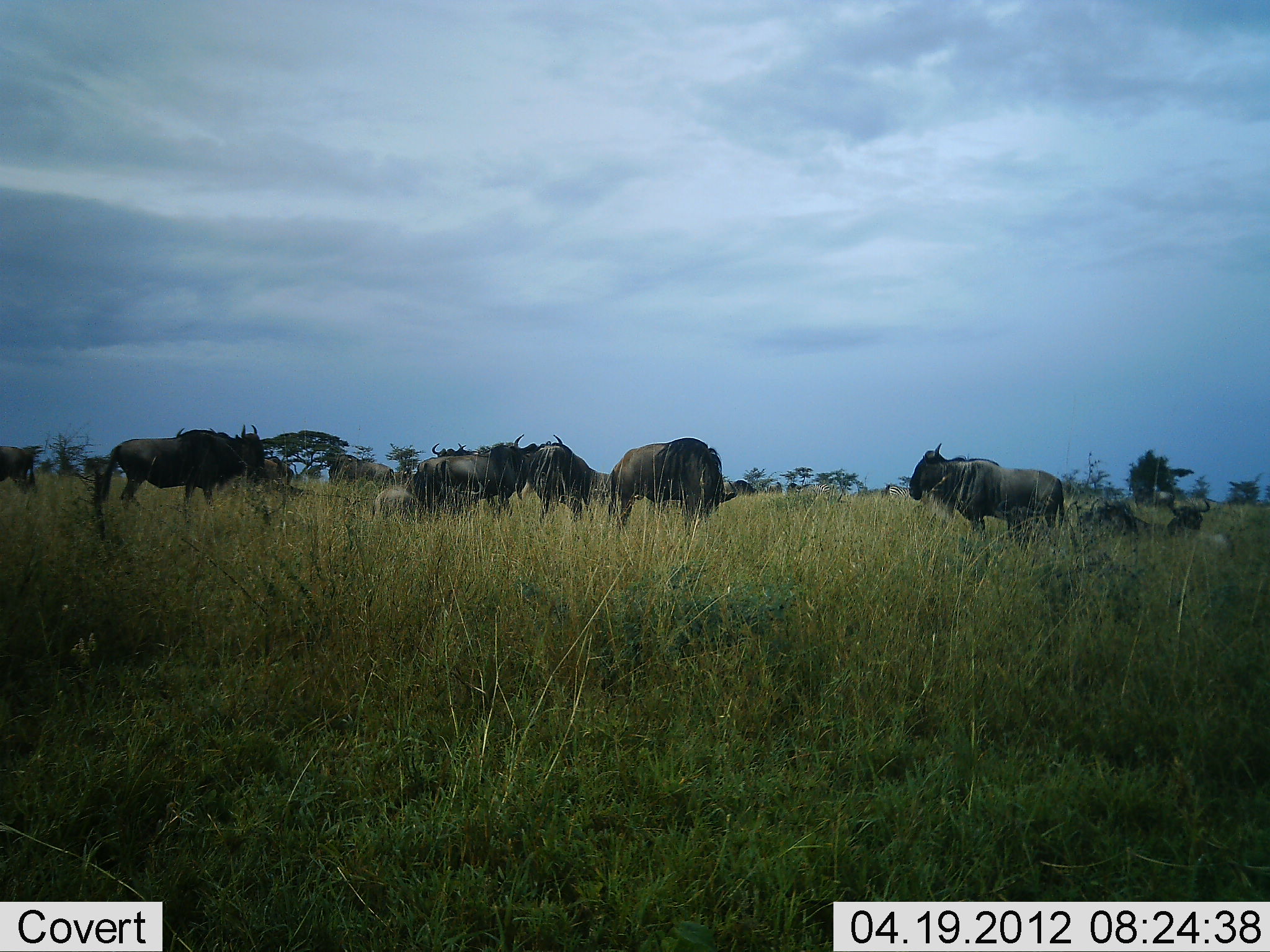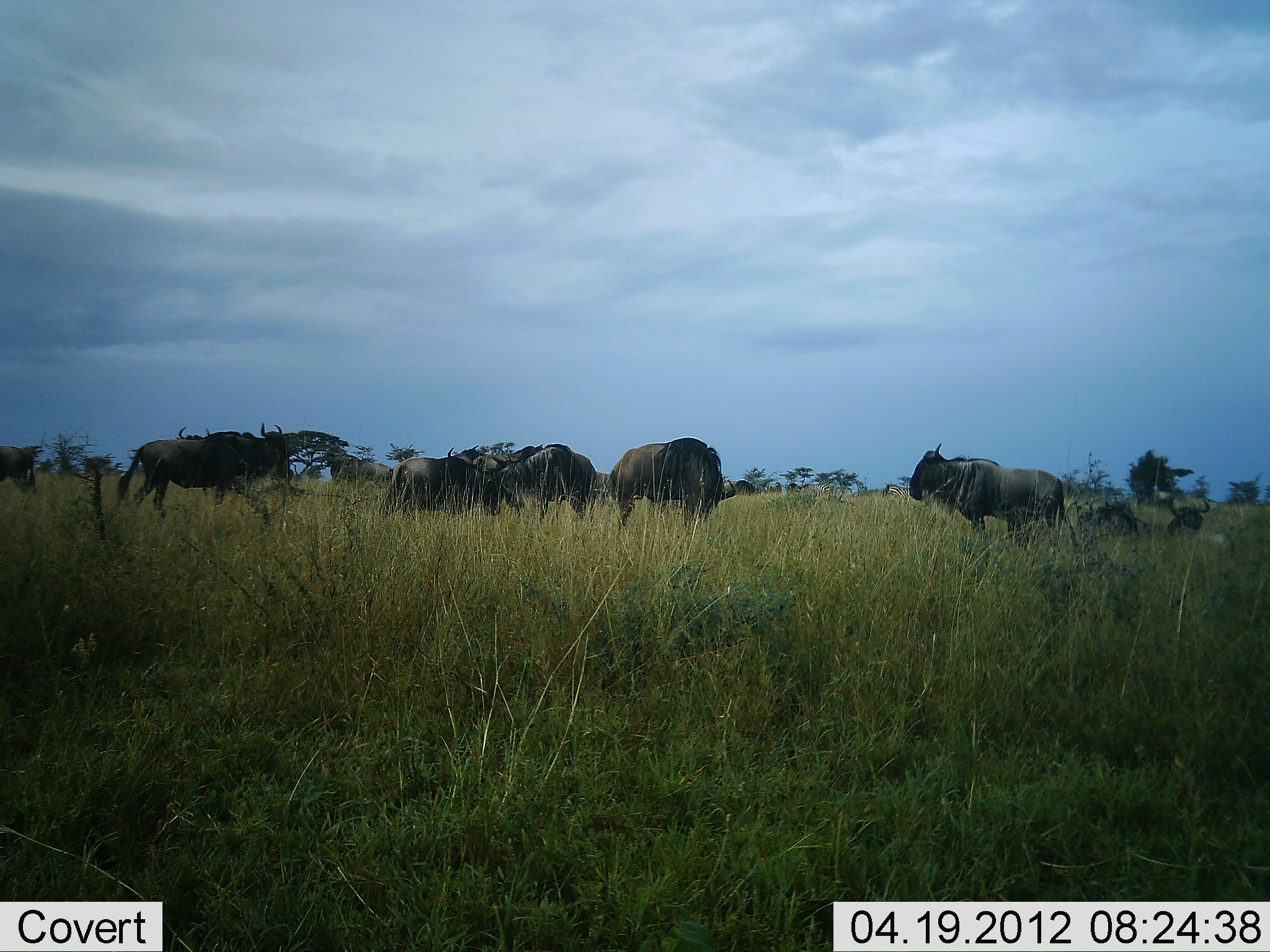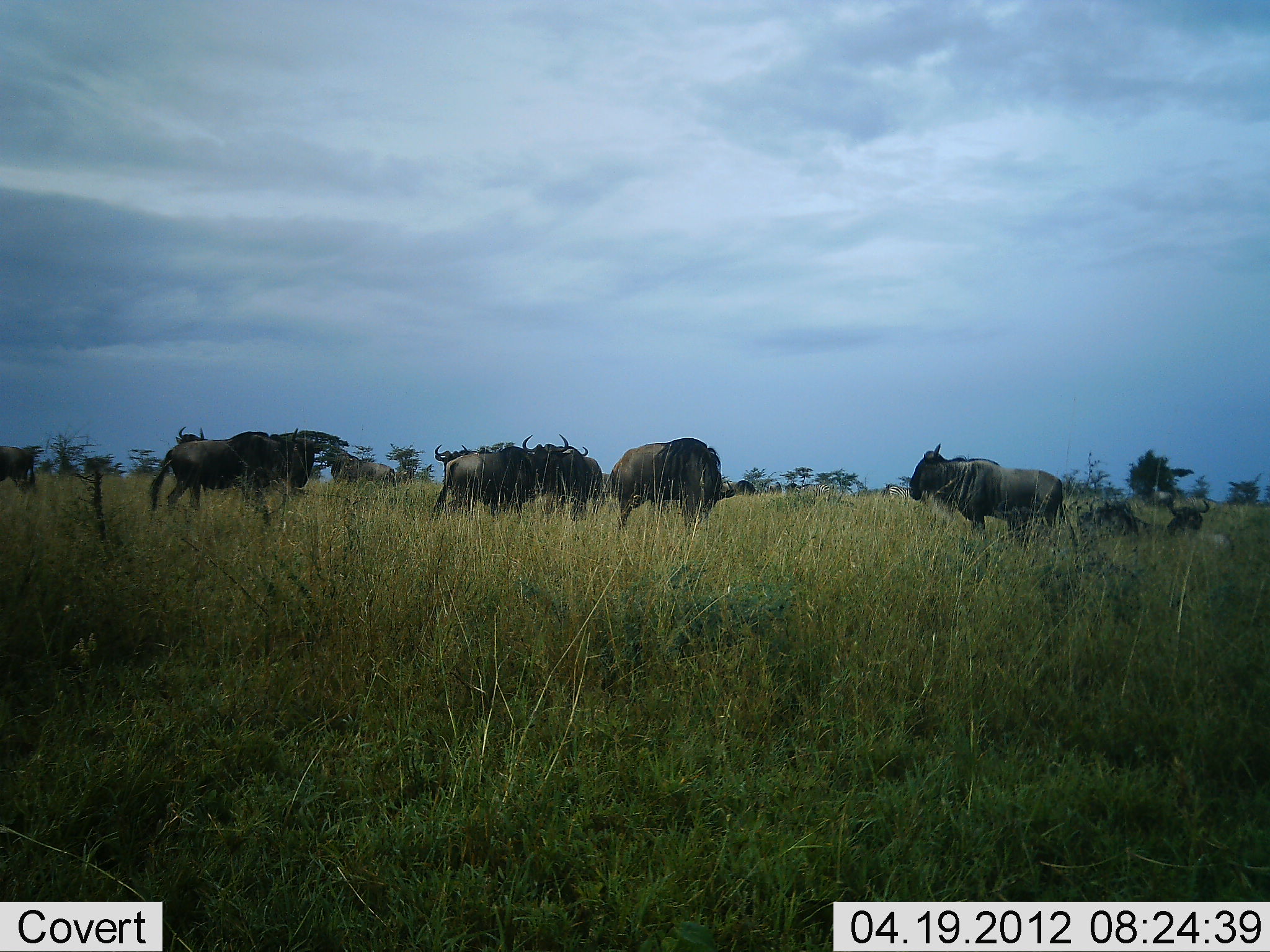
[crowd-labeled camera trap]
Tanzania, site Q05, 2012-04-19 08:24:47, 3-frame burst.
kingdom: Animalia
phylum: Chordata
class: Mammalia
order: Artiodactyla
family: Bovidae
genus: Connochaetes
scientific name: Connochaetes taurinus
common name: blue wildebeest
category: wildebeest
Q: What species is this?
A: Wildebeest (blue wildebeest) (Connochaetes taurinus).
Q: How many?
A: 10.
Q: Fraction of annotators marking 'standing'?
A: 94%.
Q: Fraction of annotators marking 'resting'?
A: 76%.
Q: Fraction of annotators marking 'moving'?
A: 59%.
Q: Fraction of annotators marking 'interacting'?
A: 29%.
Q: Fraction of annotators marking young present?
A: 6%.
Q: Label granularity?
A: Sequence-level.